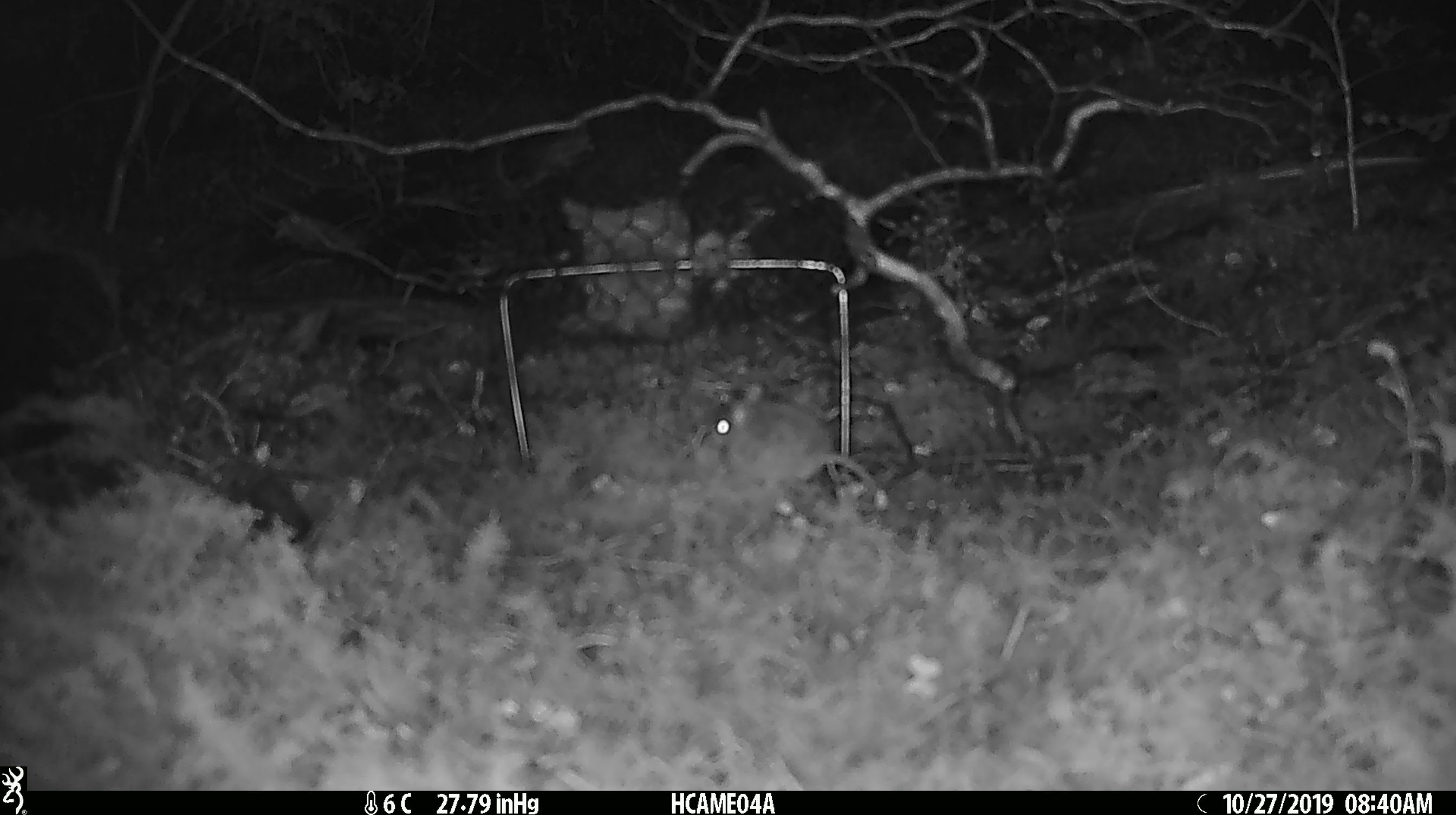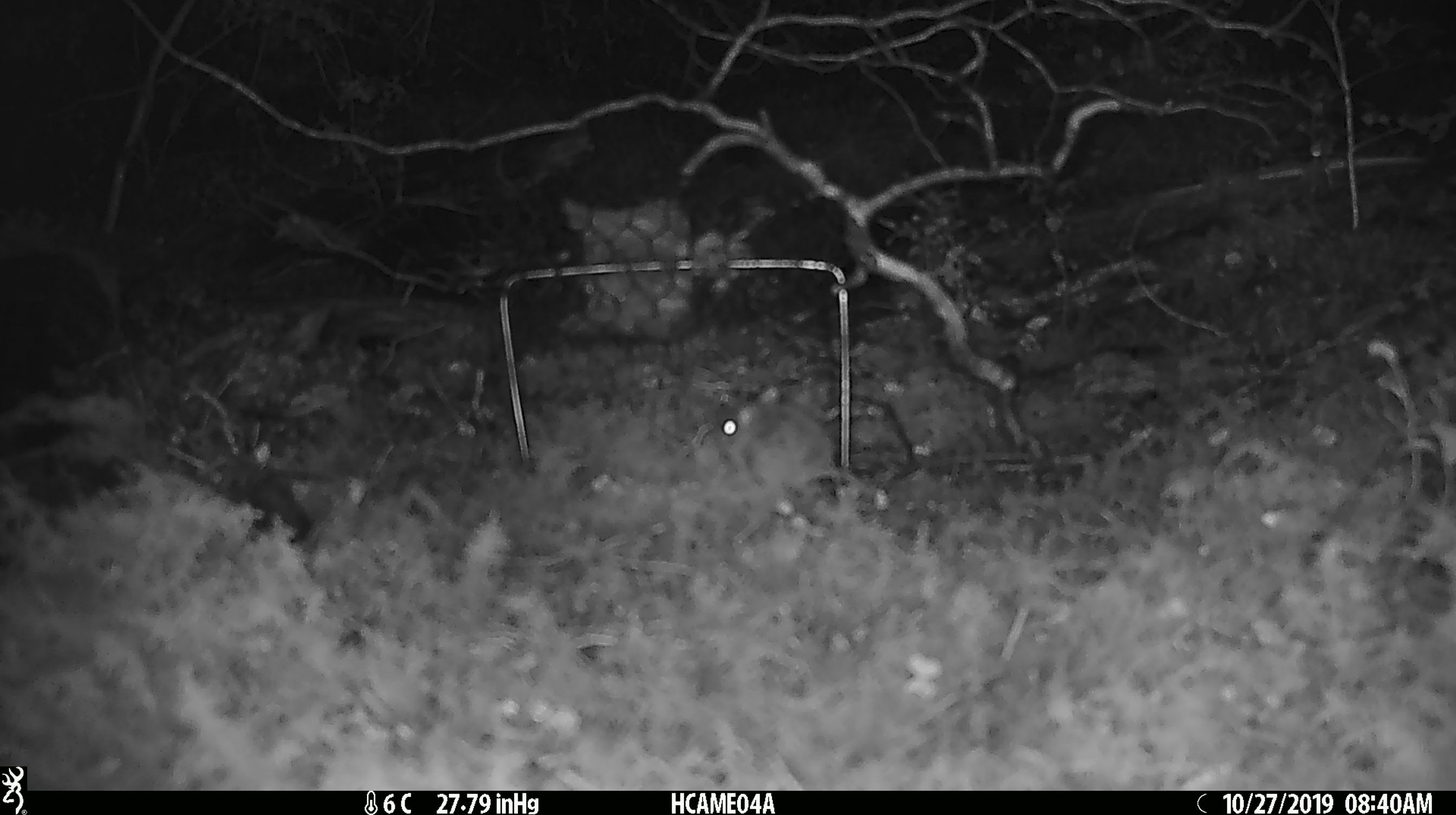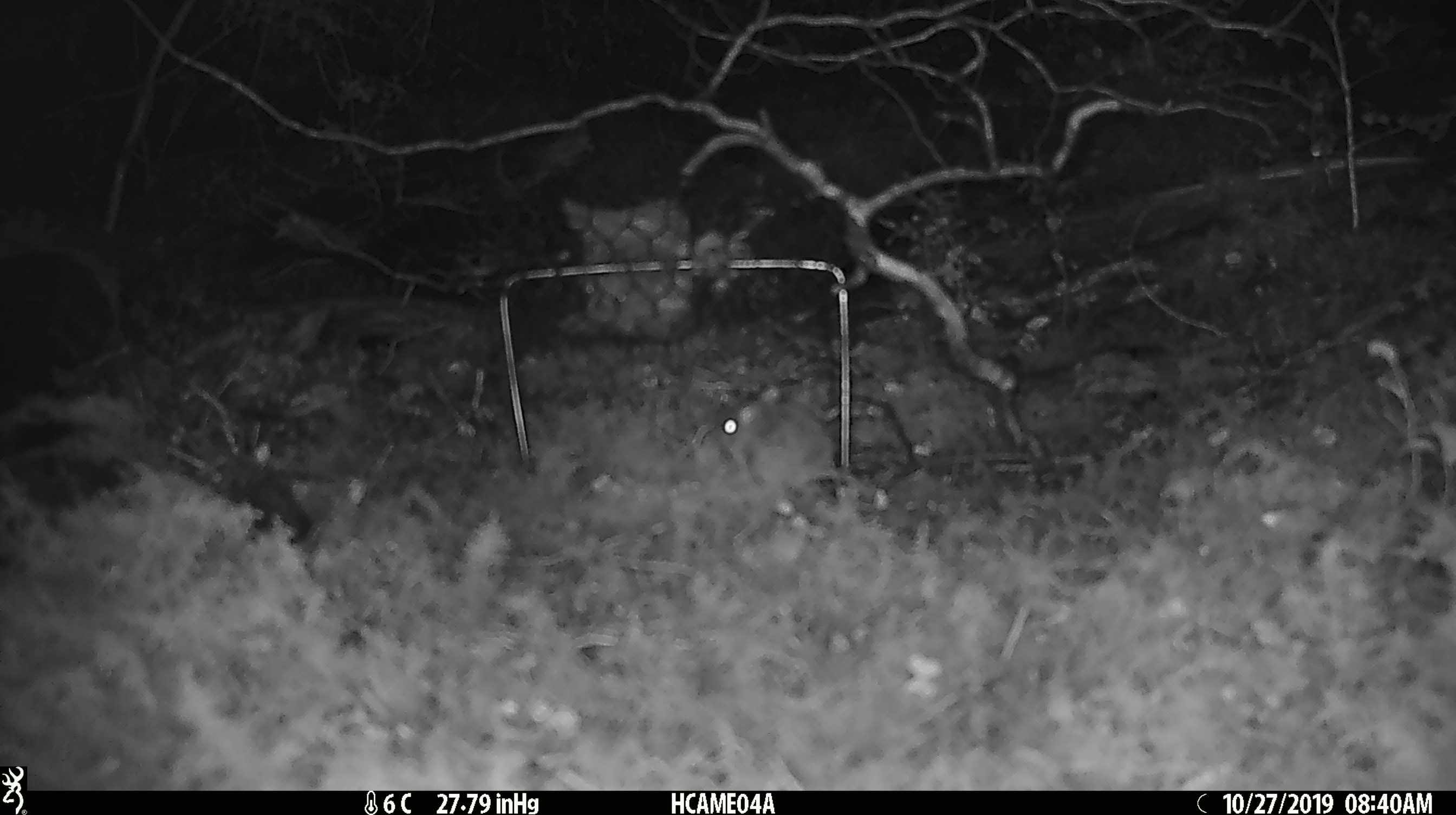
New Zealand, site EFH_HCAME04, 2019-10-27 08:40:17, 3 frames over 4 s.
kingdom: Animalia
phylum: Chordata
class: Mammalia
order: Rodentia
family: Muridae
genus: Mus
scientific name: Mus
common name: mouse